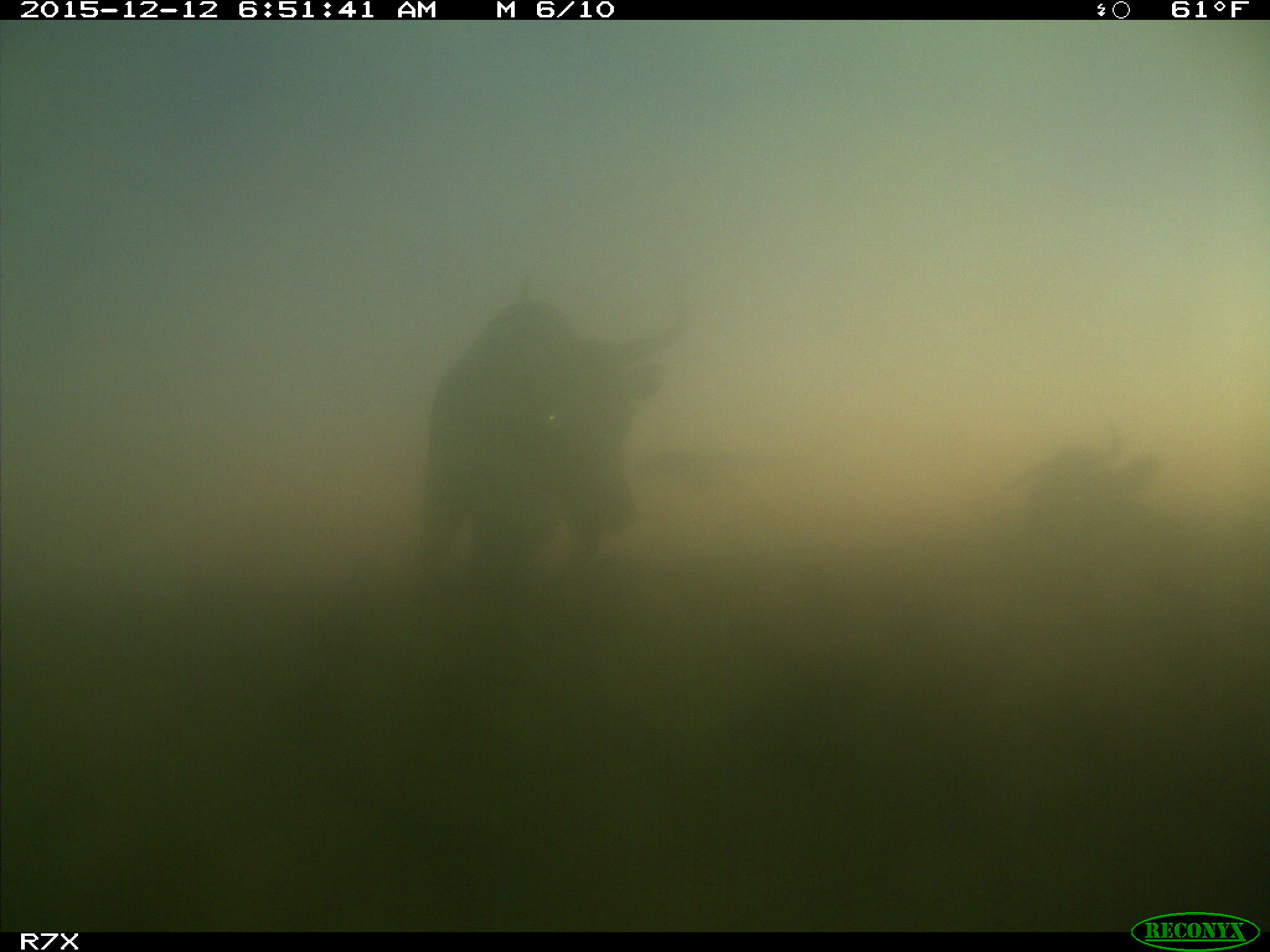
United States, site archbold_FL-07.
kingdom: Animalia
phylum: Chordata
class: Mammalia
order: Artiodactyla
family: Bovidae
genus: Bos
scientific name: Bos taurus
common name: domestic cow